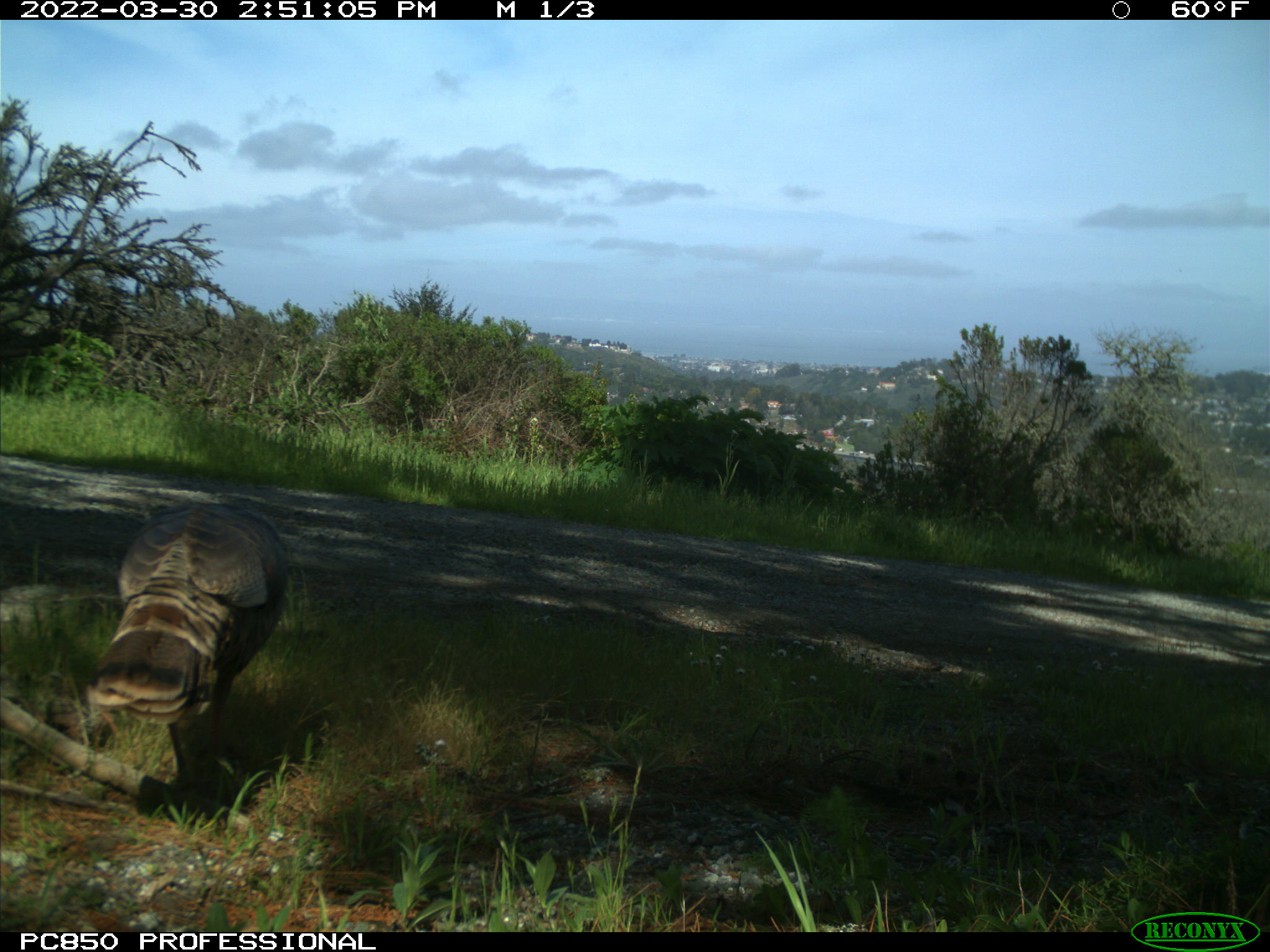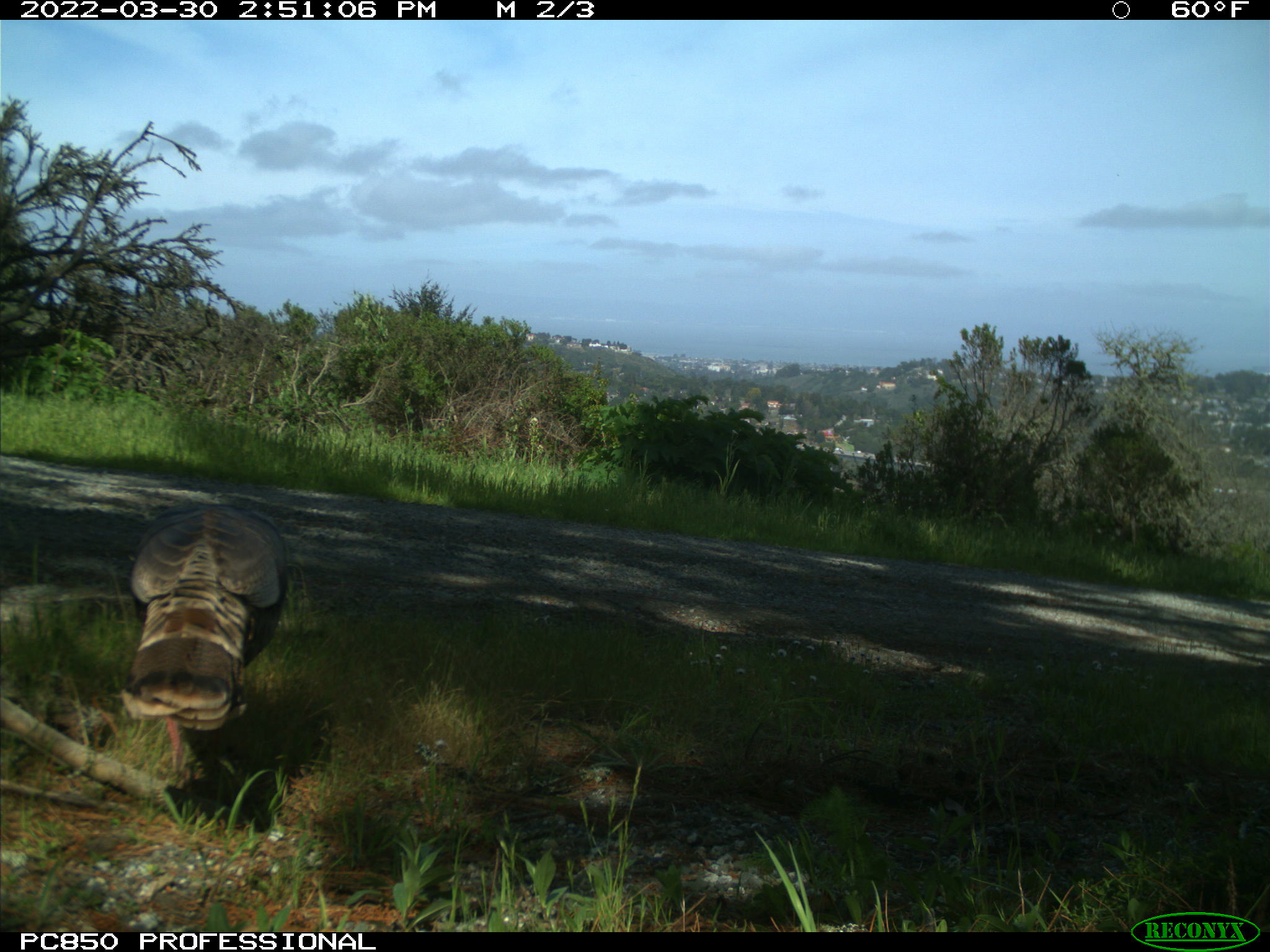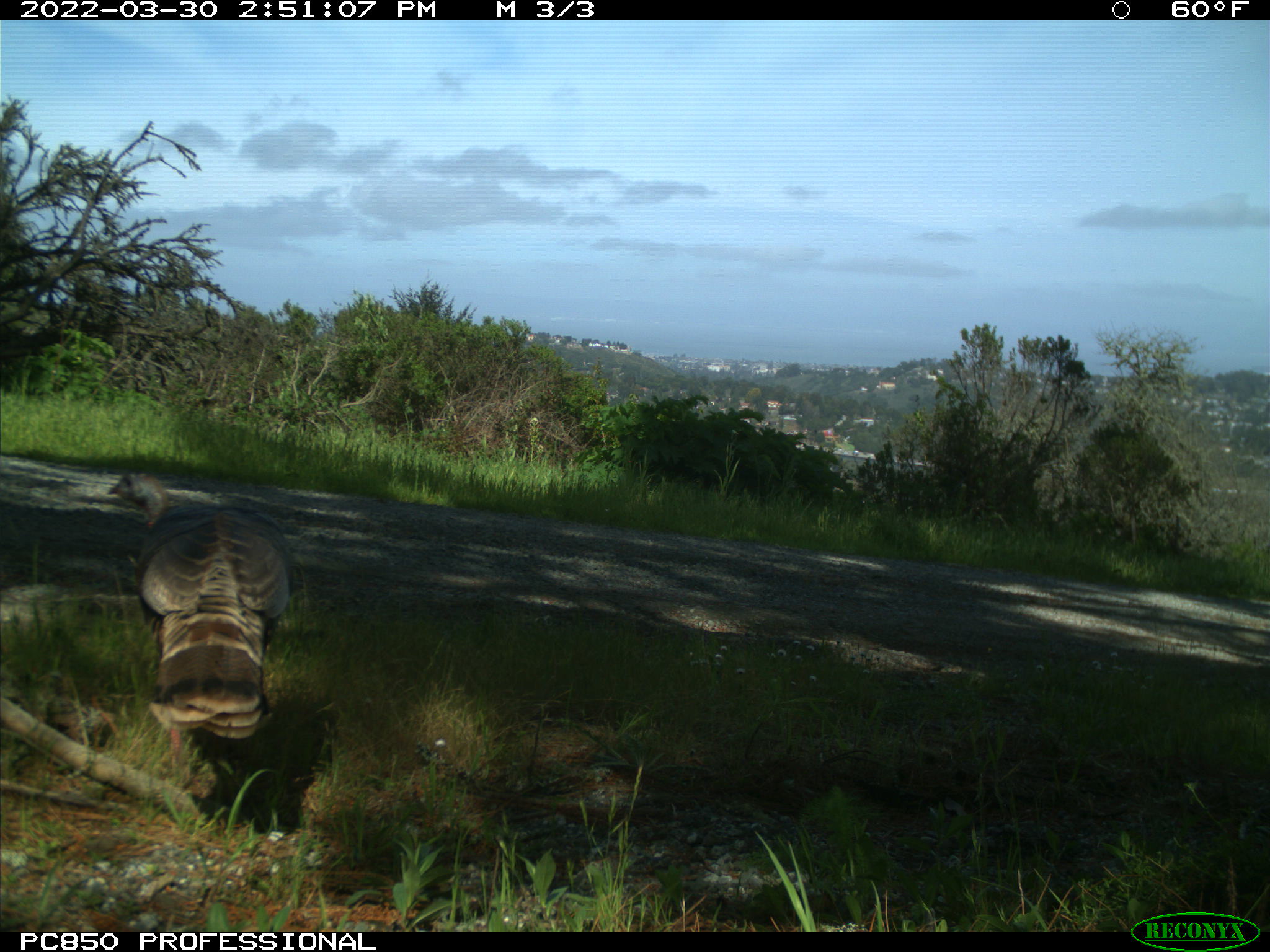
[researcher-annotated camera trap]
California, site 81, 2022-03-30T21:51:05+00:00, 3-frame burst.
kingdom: Animalia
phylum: Chordata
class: Aves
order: Galliformes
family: Phasianidae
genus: Meleagris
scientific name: Meleagris gallopavo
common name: turkey